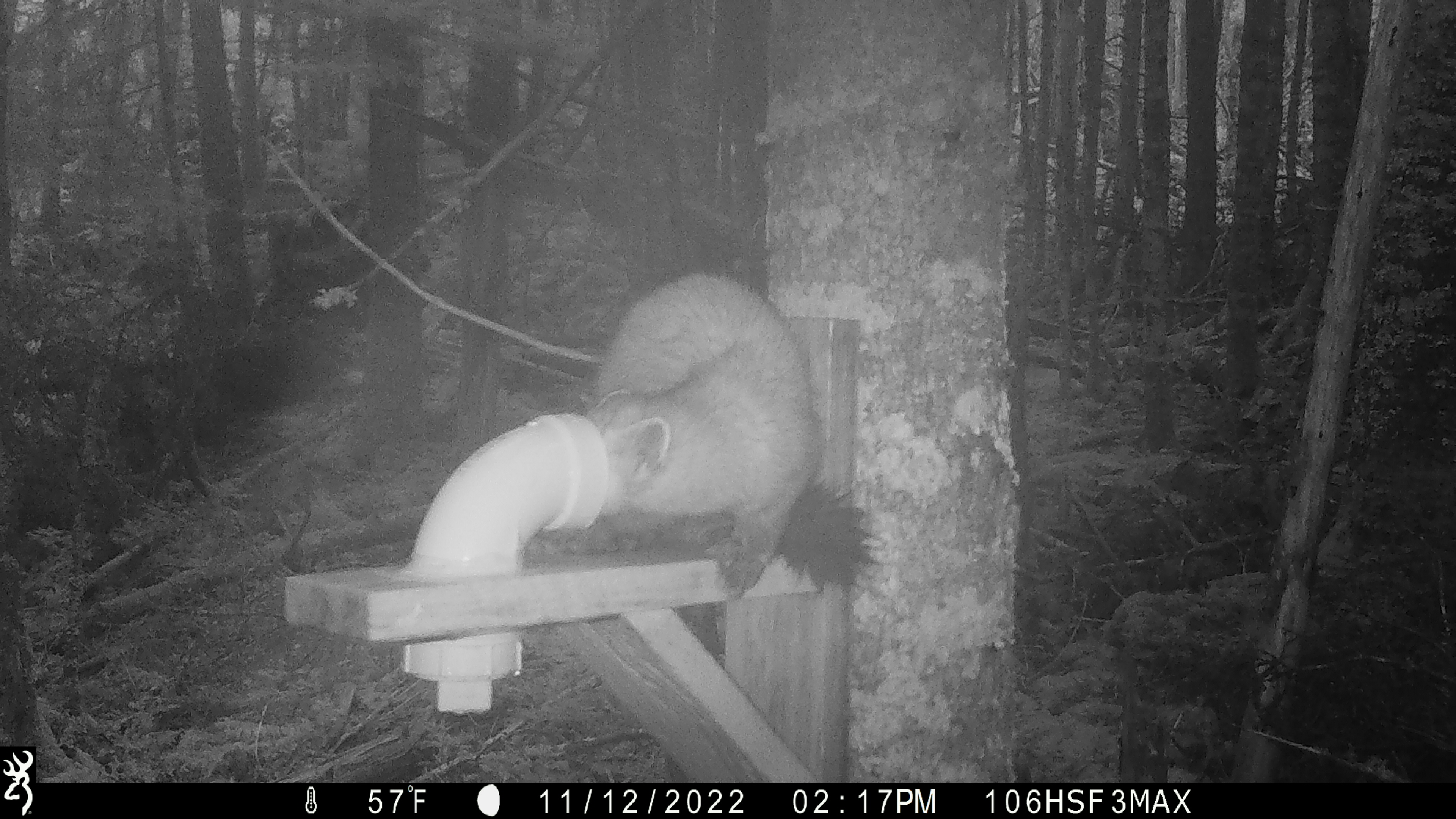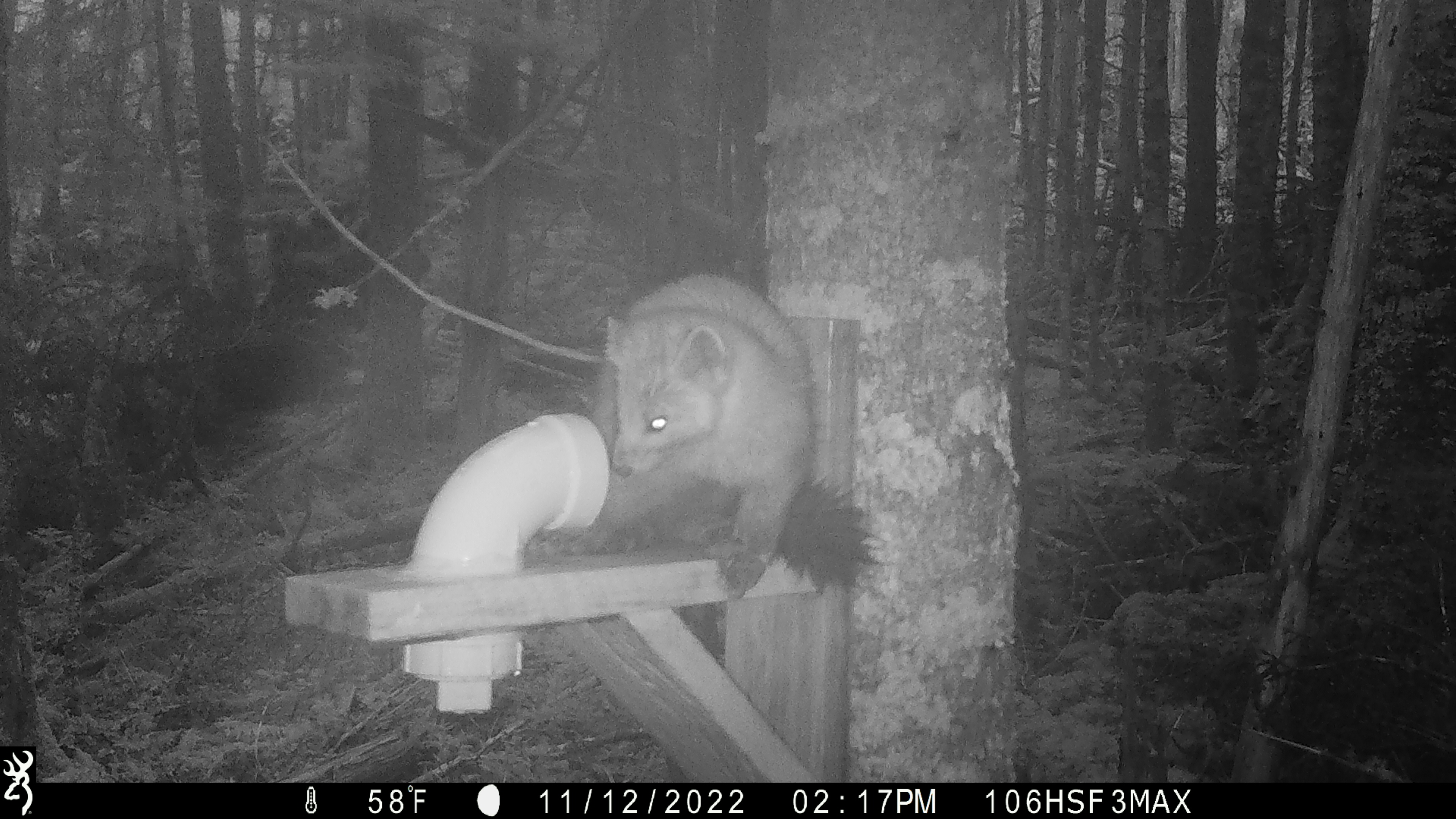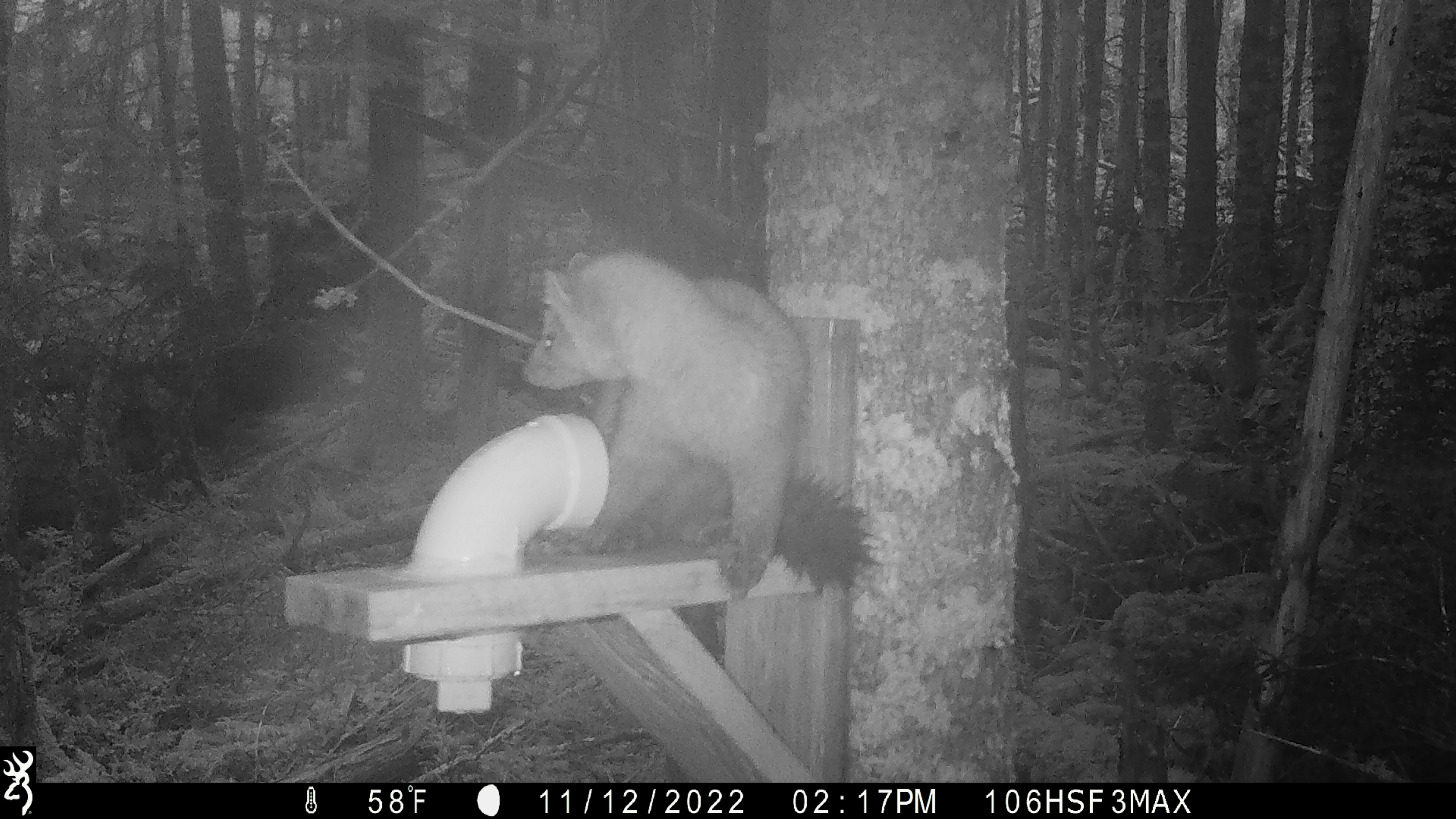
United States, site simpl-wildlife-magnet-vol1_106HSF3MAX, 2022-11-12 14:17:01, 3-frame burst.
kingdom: Animalia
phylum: Chordata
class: Mammalia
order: Carnivora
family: Mustelidae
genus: Martes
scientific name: Martes americana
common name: american marten